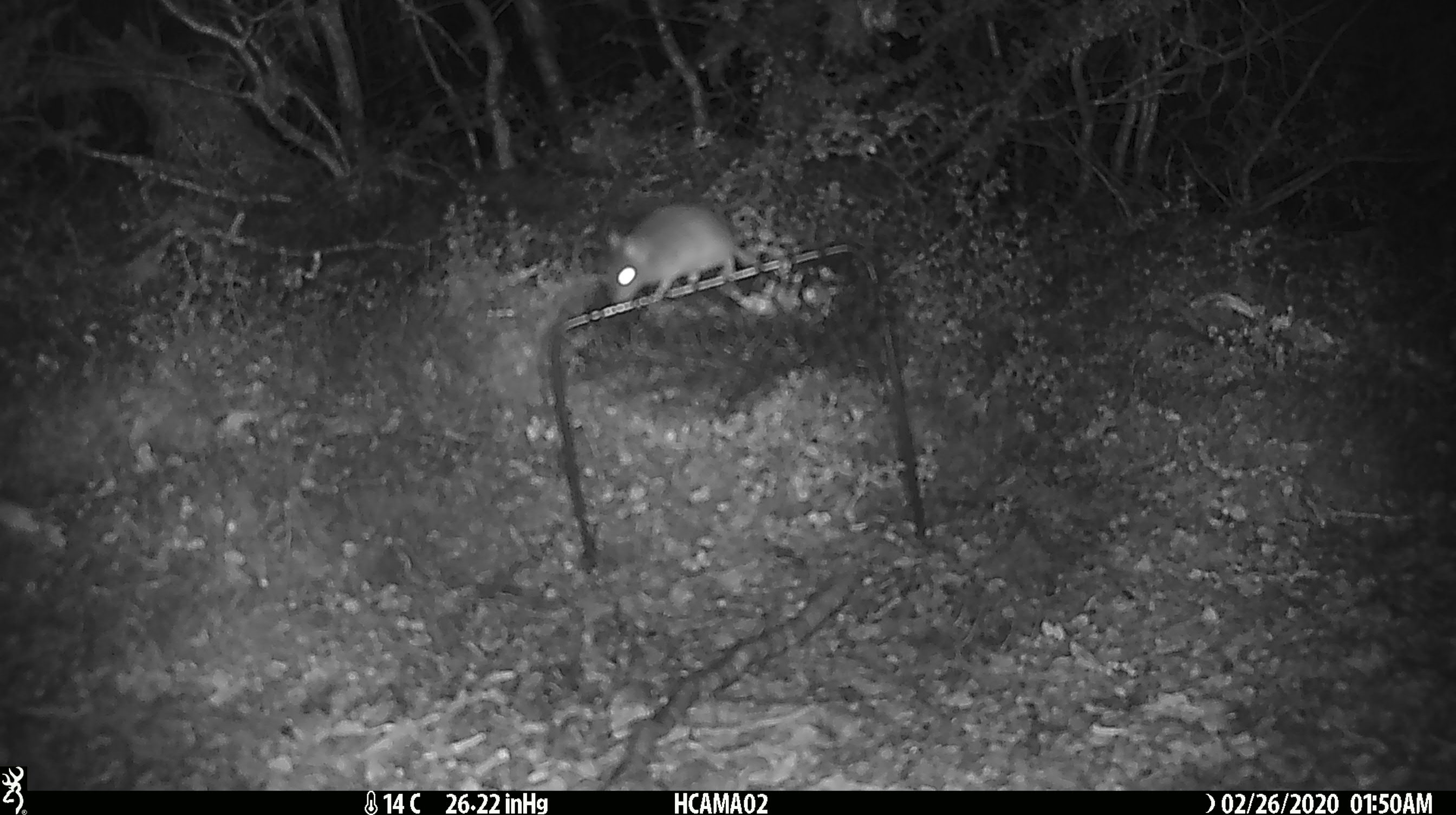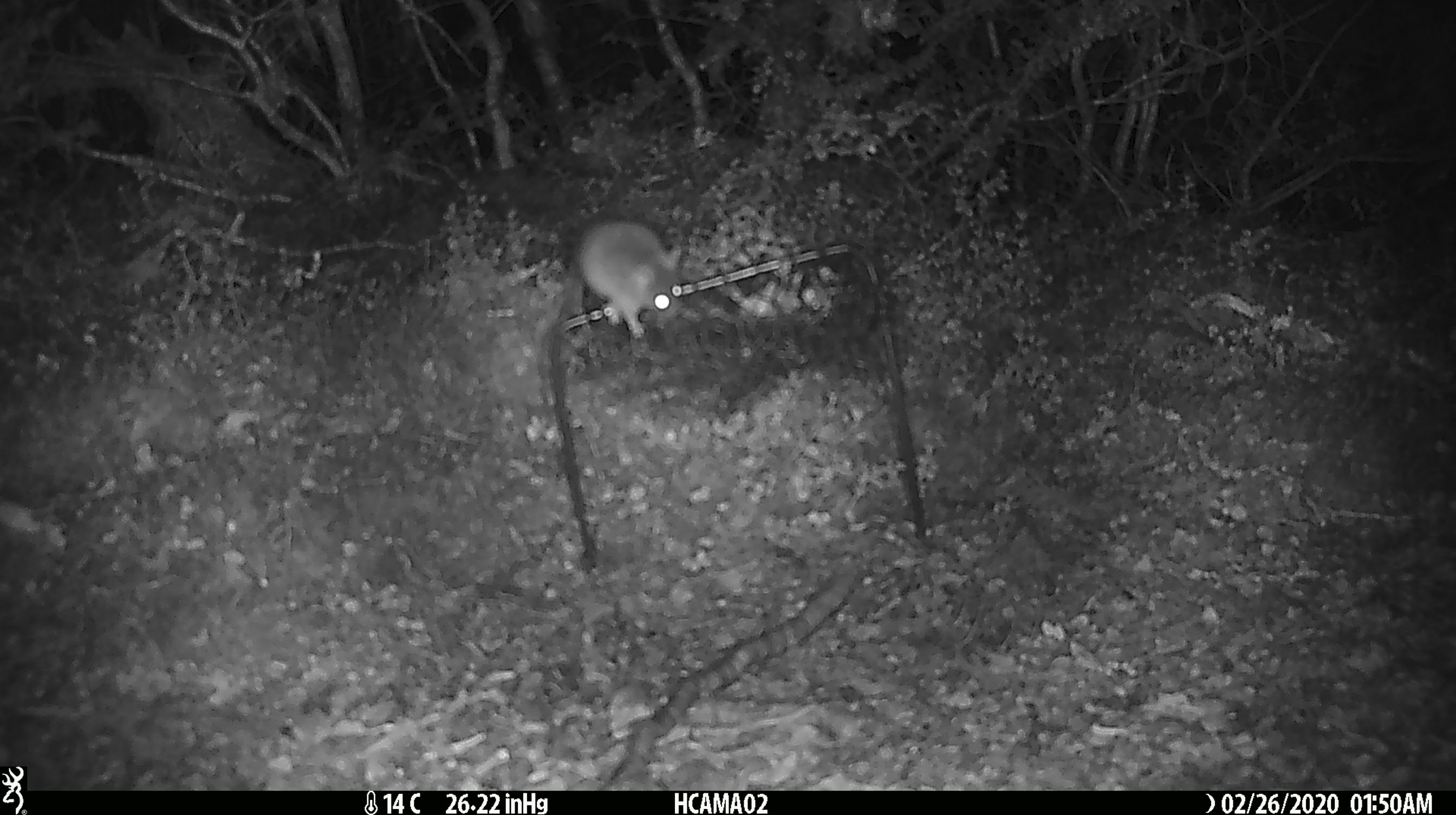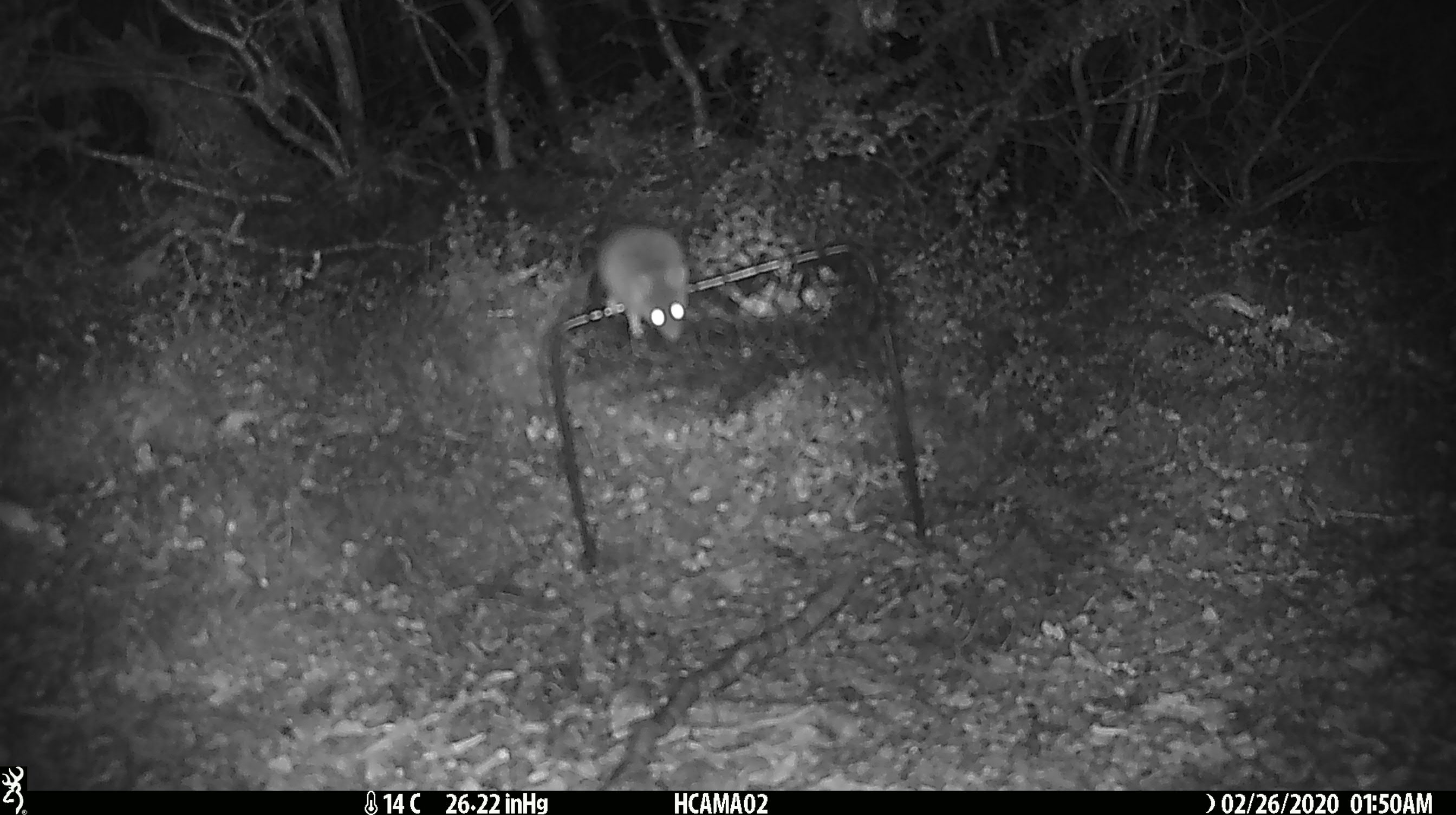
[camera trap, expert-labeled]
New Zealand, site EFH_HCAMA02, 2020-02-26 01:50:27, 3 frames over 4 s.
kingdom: Animalia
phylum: Chordata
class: Mammalia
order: Rodentia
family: Muridae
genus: Mus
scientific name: Mus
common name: mouse